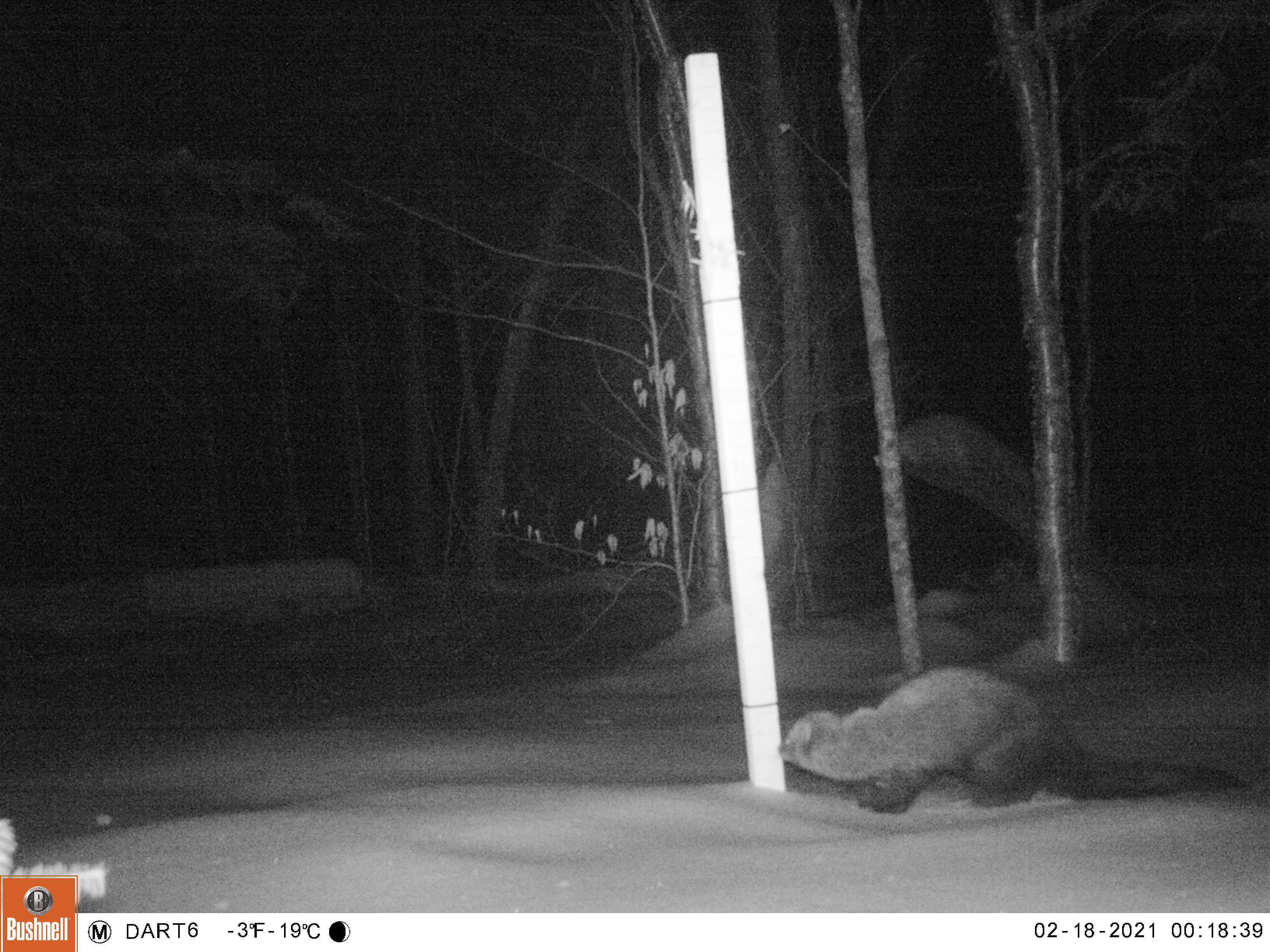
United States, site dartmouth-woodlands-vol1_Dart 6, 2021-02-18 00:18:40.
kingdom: Animalia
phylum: Chordata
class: Mammalia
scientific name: Mammalia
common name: mammal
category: mammal sp.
Mammal sp. (mammal) (Mammalia).